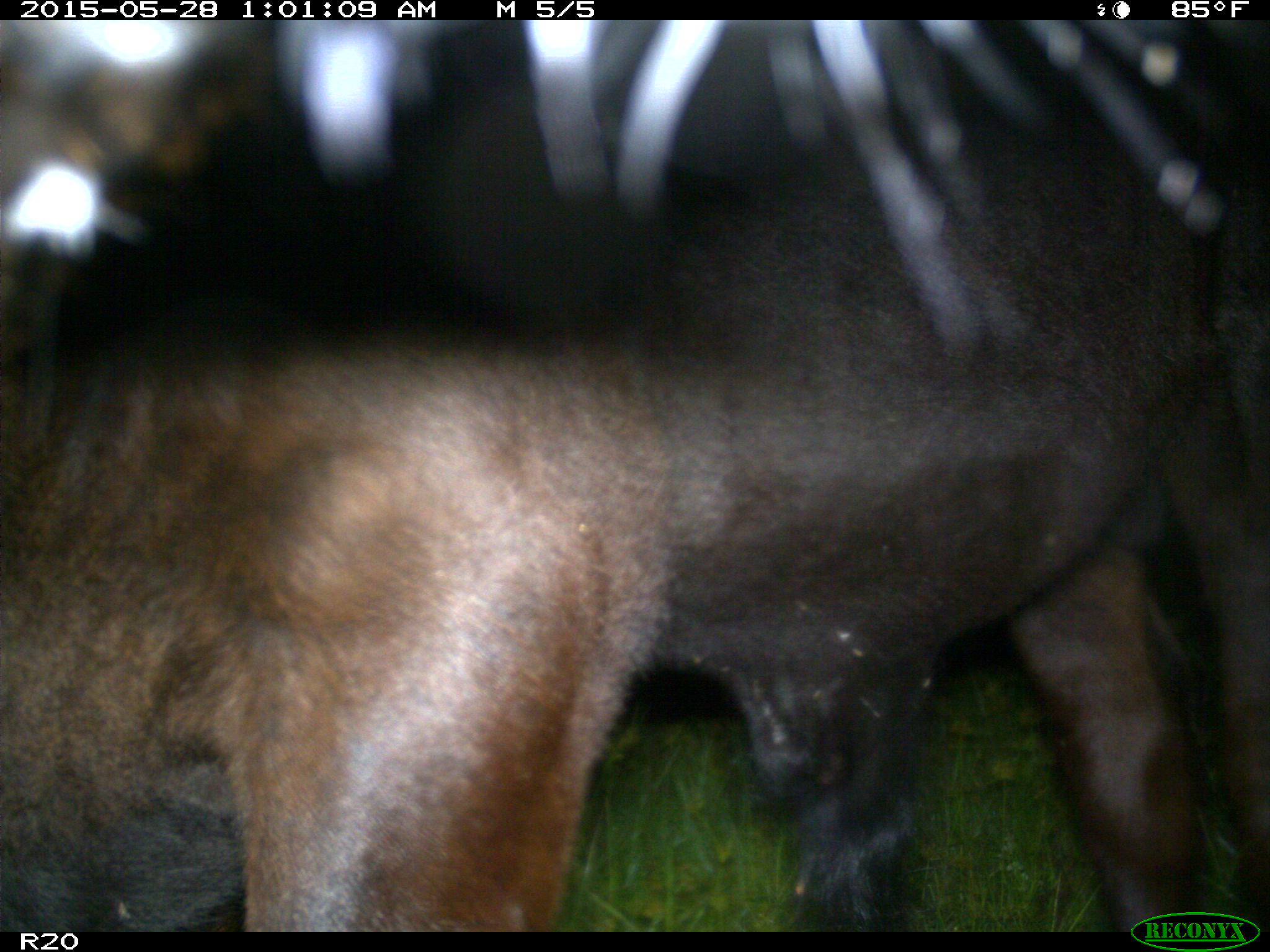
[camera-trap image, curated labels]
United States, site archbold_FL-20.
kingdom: Animalia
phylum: Chordata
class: Mammalia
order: Artiodactyla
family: Bovidae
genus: Bos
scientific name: Bos taurus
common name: domestic cow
Bos taurus (domestic cow).